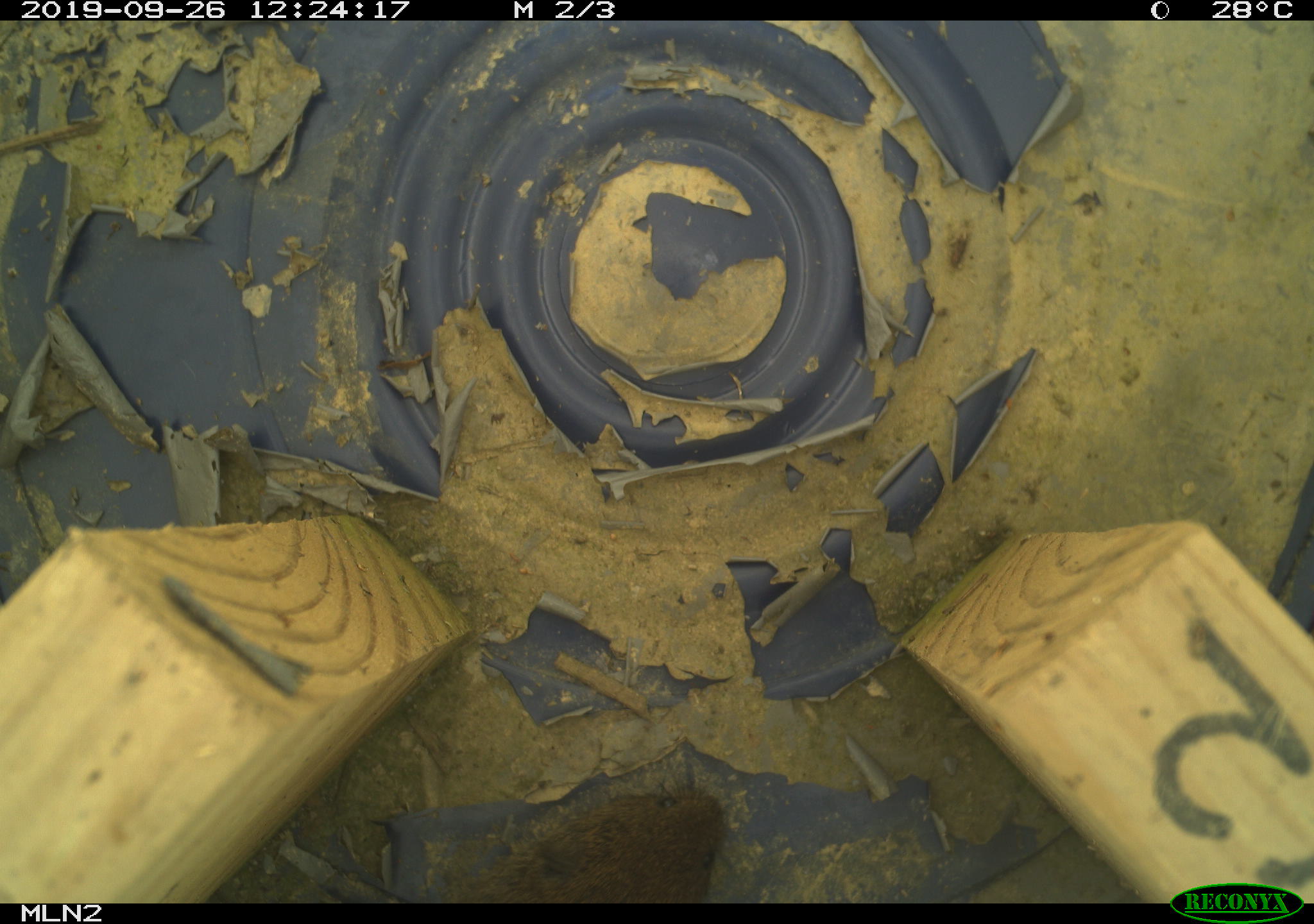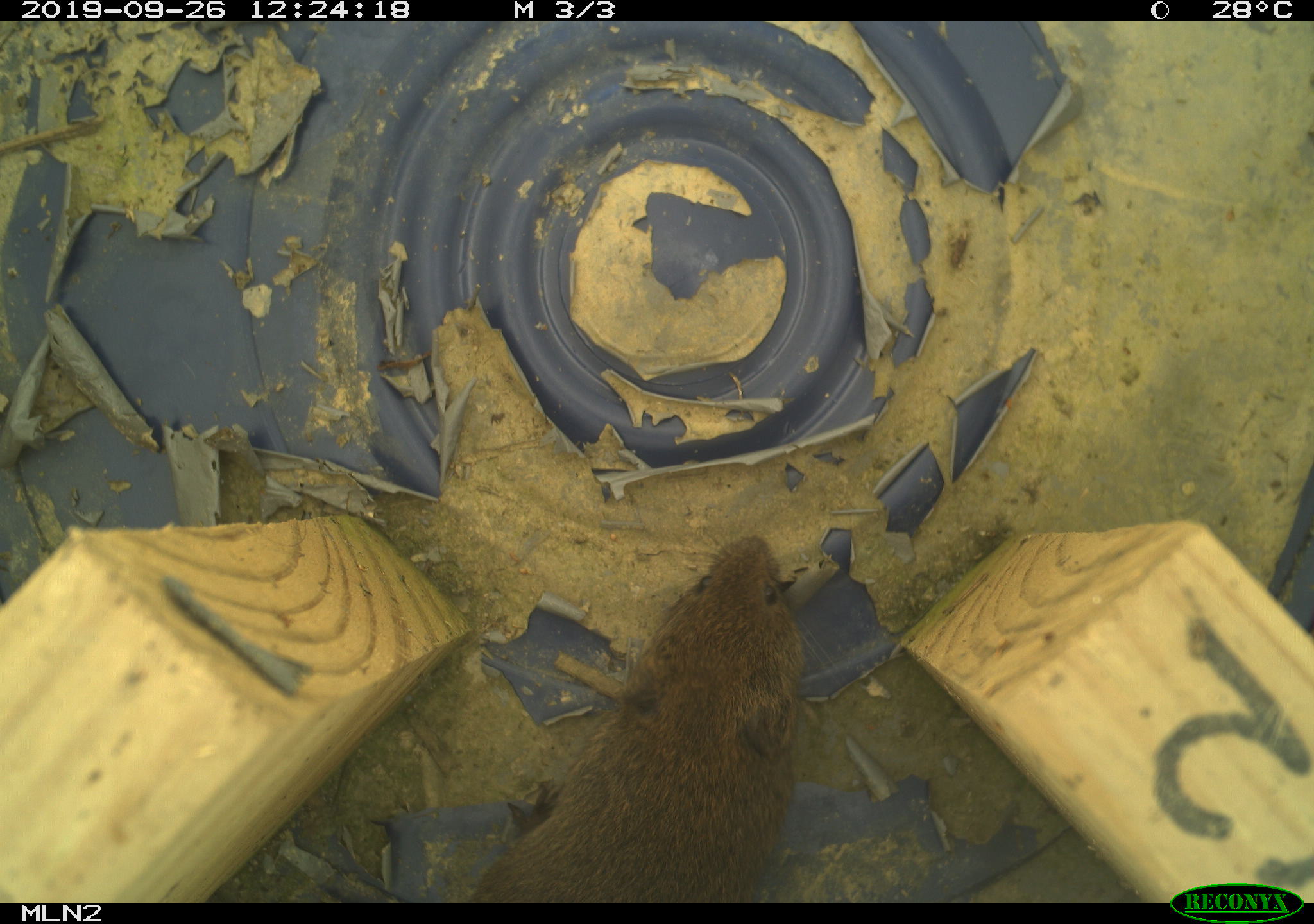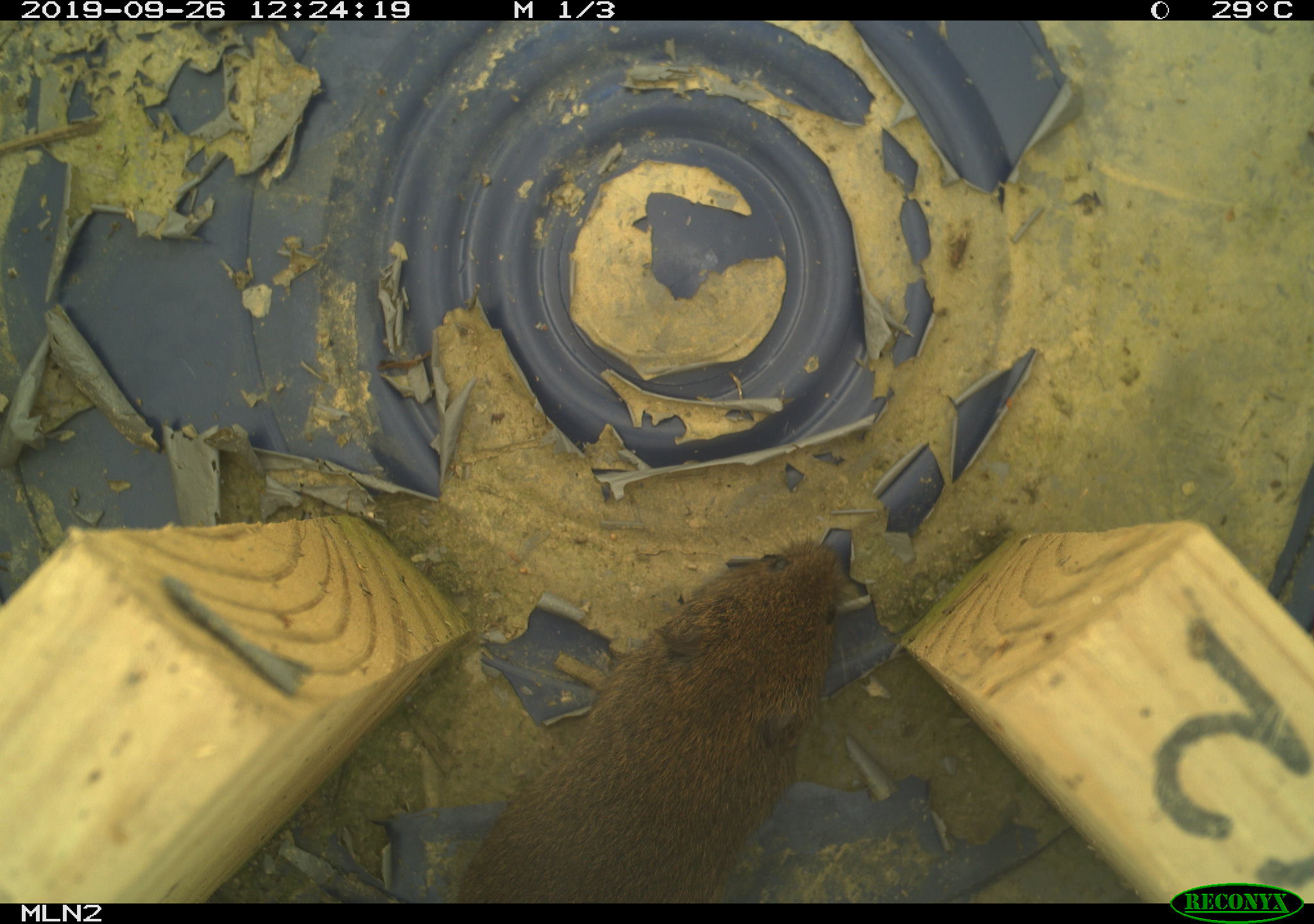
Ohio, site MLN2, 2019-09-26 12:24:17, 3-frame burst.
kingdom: Animalia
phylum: Chordata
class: Mammalia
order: Rodentia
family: Cricetidae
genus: Microtus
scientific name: Microtus pennsylvanicus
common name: meadow vole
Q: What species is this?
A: Meadow vole (Microtus pennsylvanicus).